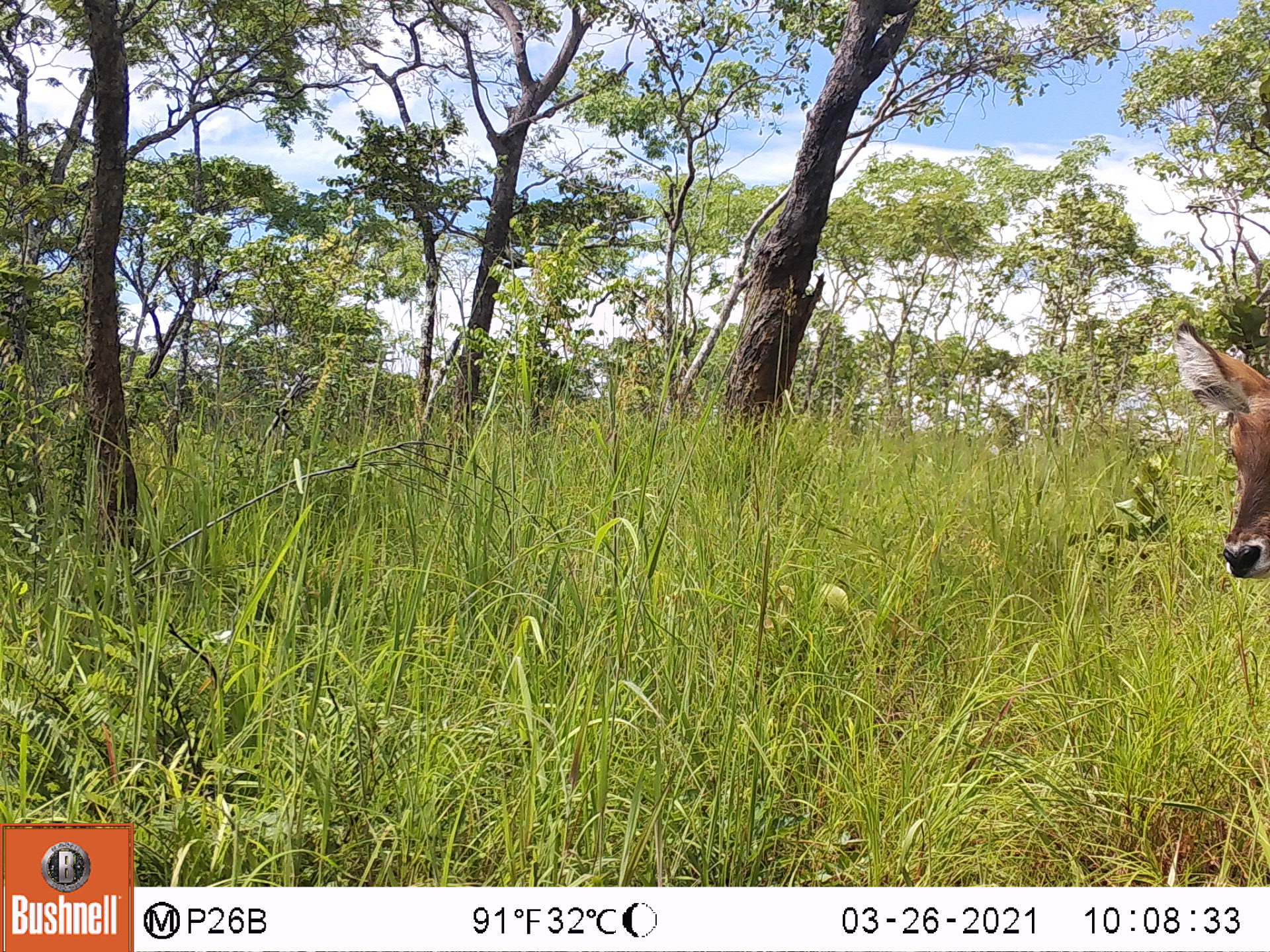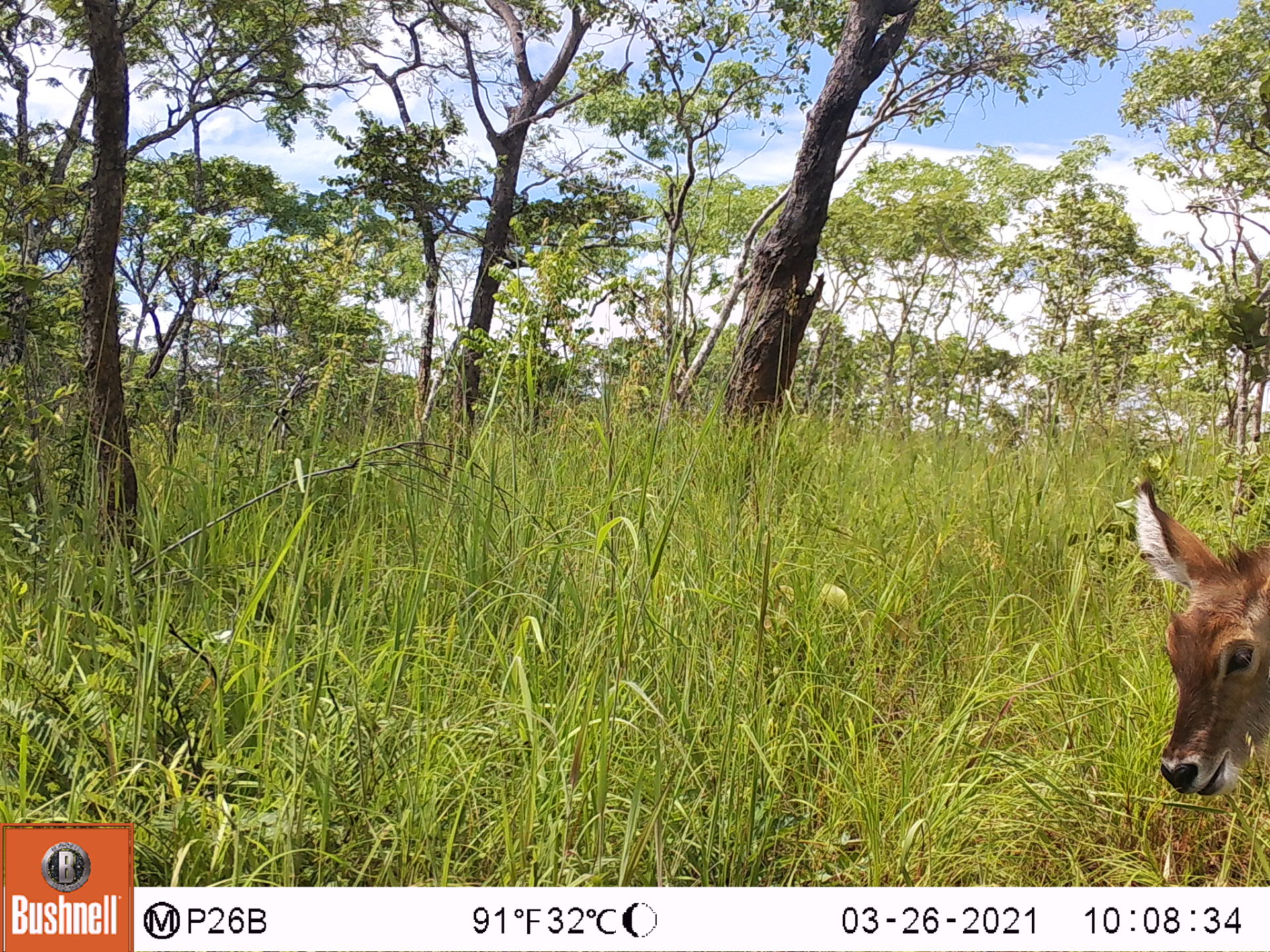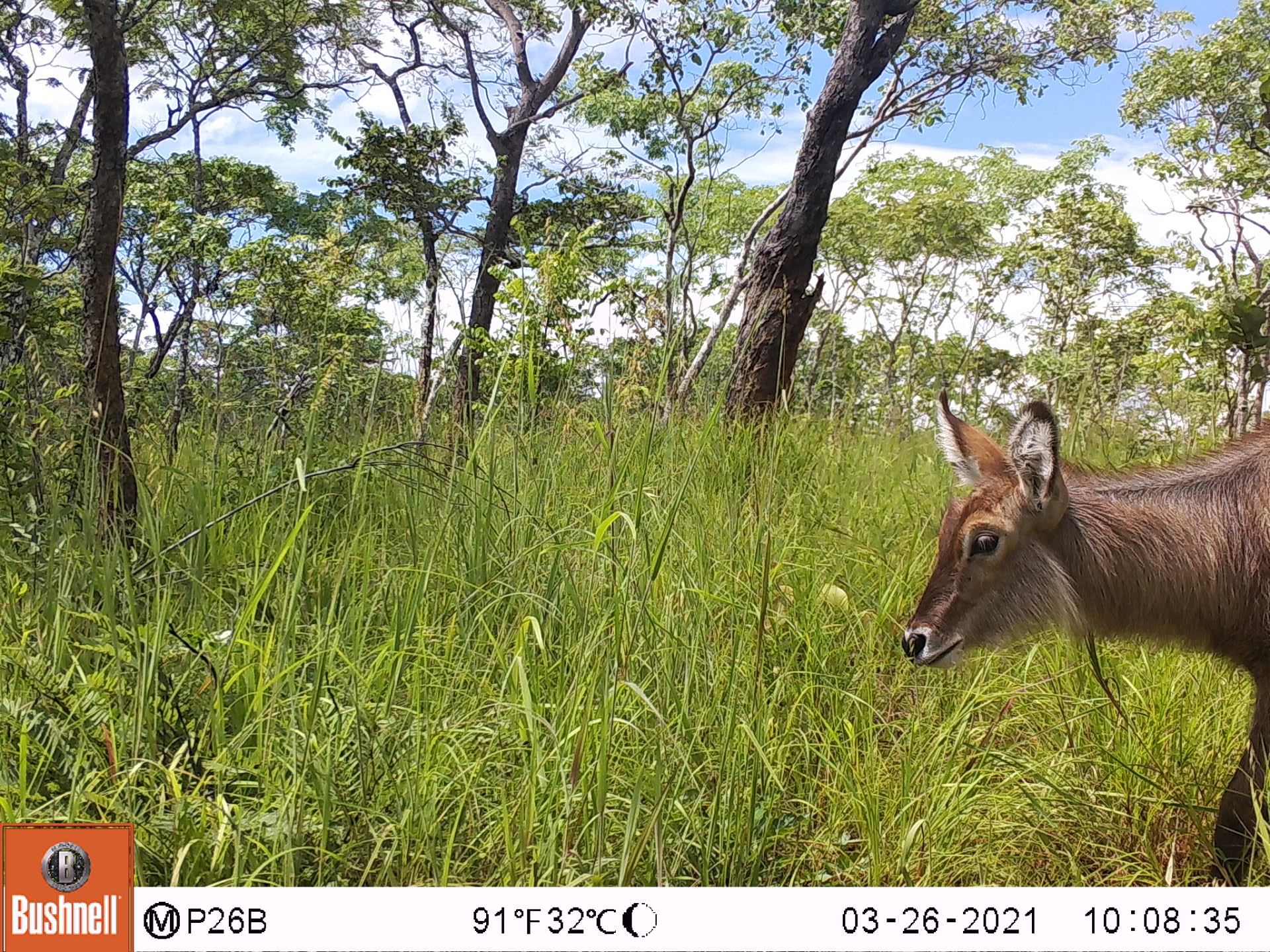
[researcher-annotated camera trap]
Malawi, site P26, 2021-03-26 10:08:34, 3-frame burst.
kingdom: Animalia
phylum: Chordata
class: Mammalia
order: Artiodactyla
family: Bovidae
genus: Kobus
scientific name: Kobus ellipsiprymnus ellipsiprymnus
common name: common waterbuck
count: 1